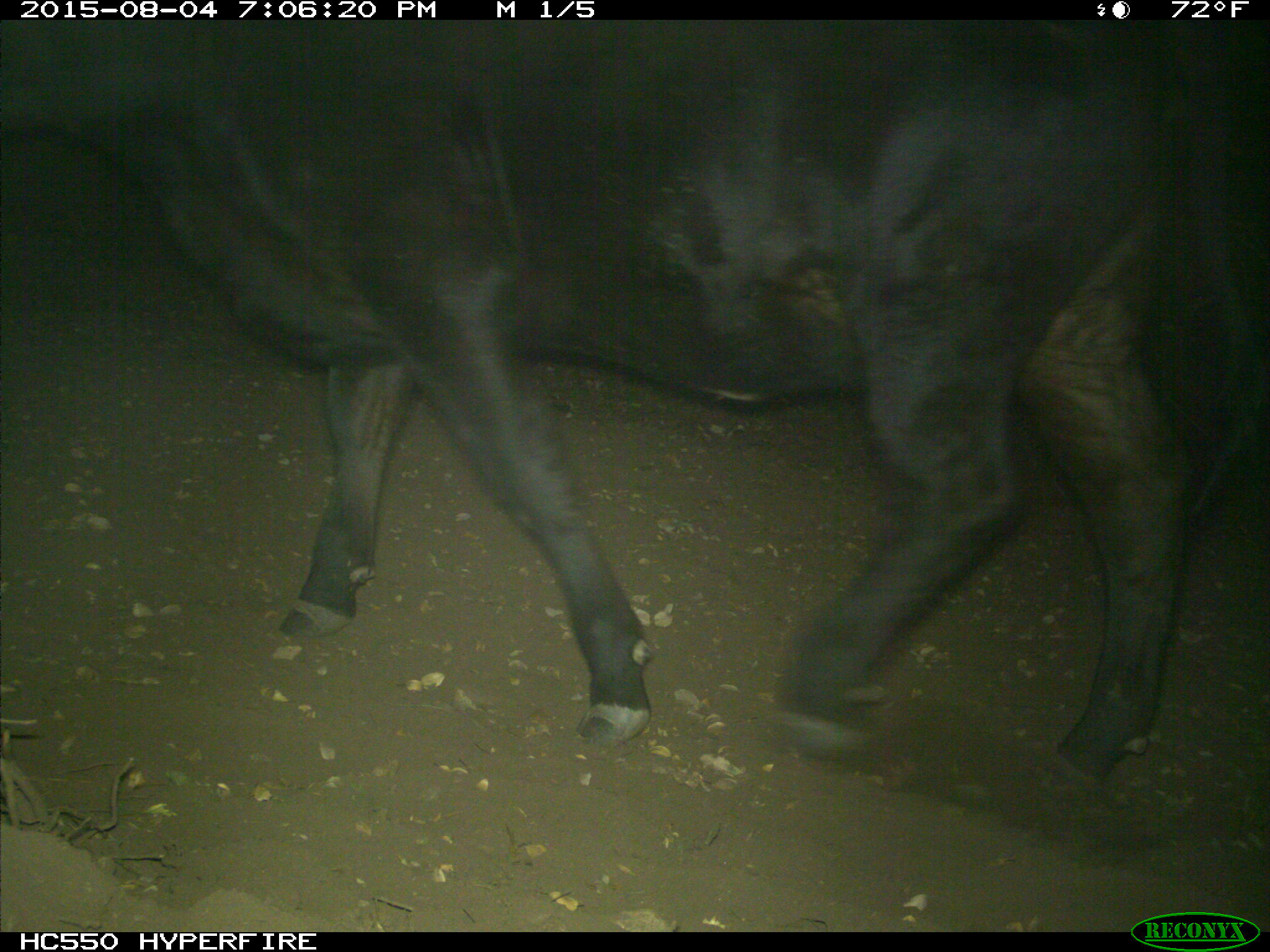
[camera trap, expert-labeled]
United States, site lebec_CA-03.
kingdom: Animalia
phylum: Chordata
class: Mammalia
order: Artiodactyla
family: Bovidae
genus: Bos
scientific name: Bos taurus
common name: domestic cow